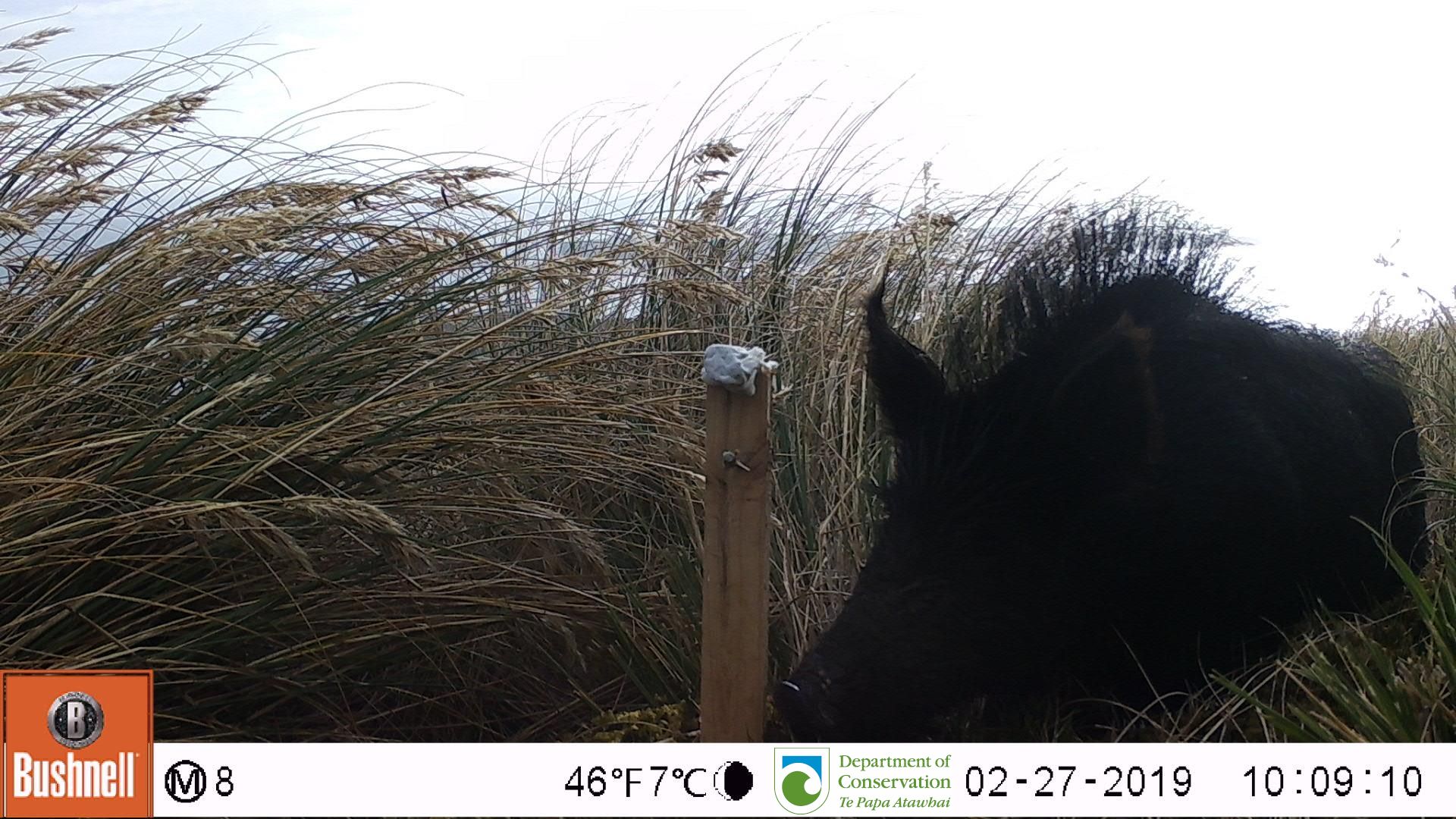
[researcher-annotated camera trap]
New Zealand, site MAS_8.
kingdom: Animalia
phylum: Chordata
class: Mammalia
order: Artiodactyla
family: Suidae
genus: Sus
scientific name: Sus scrofa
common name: pig